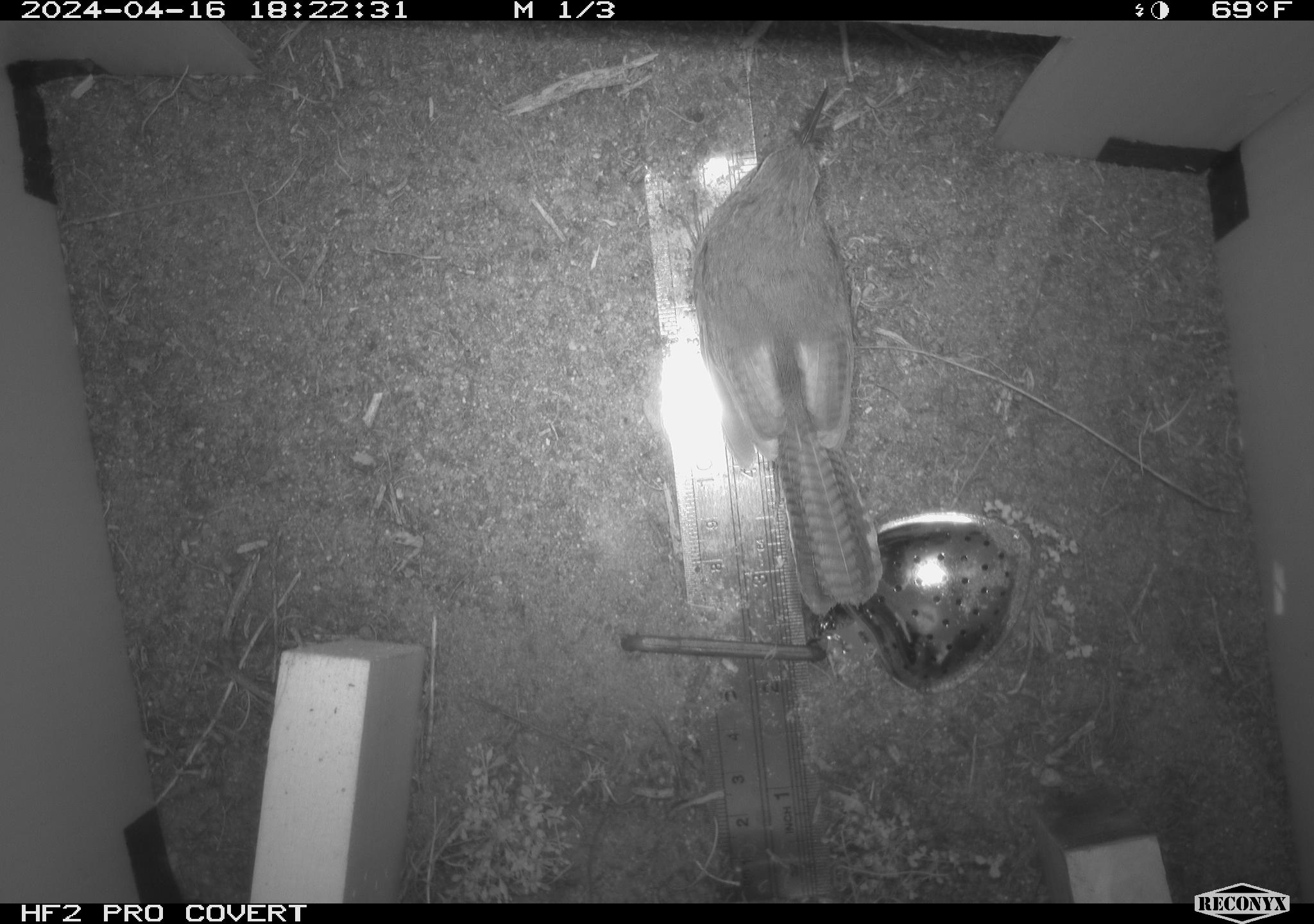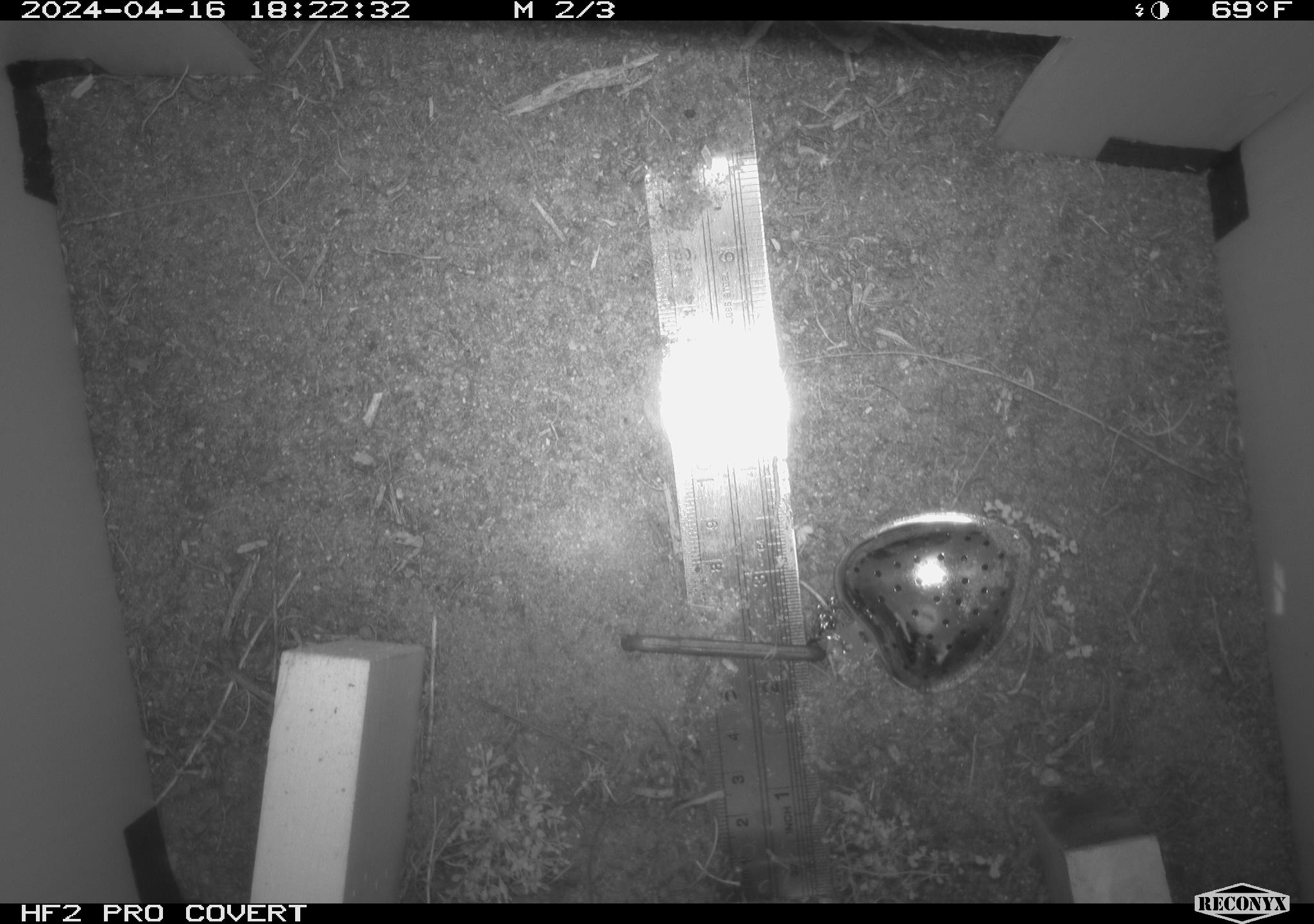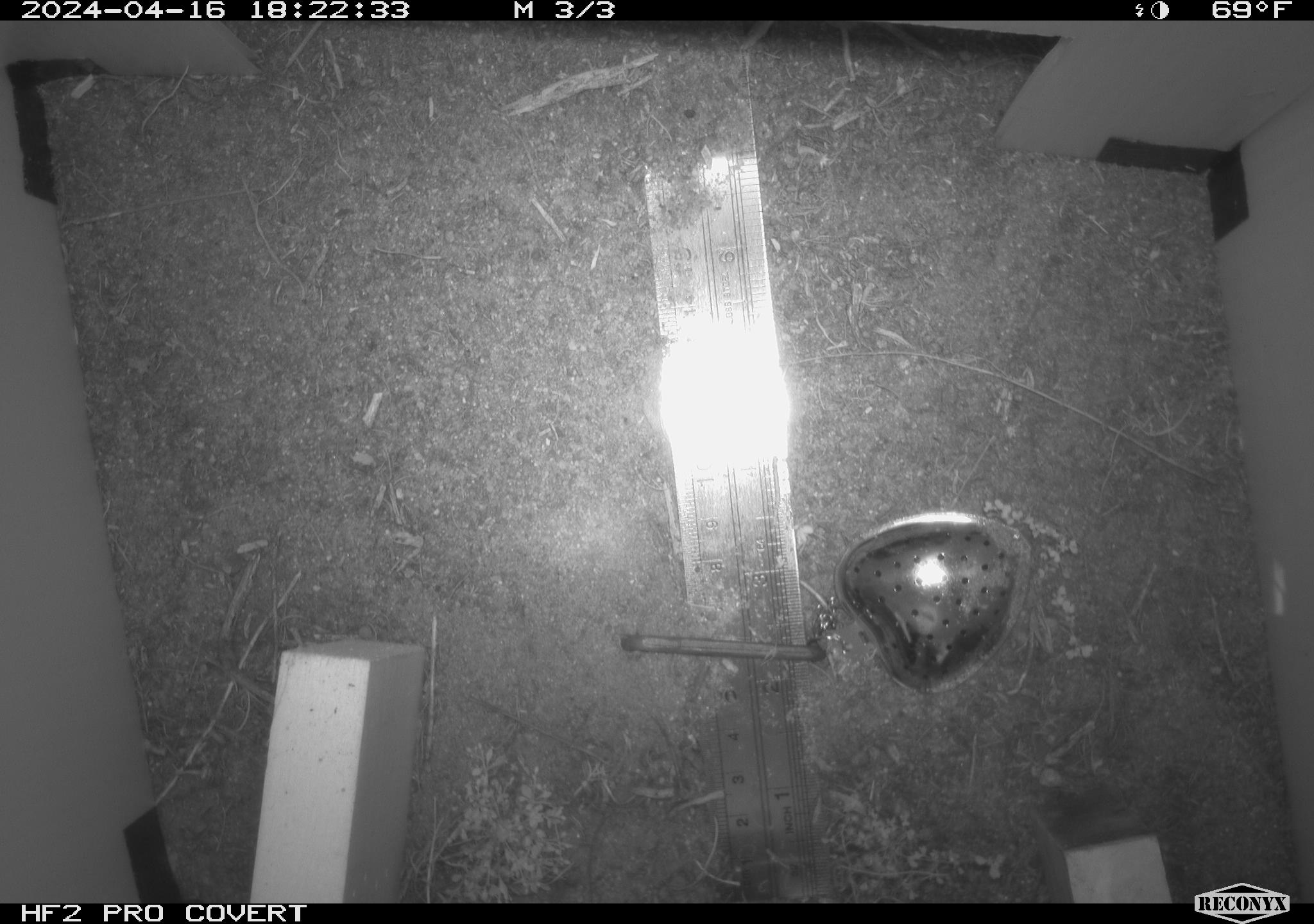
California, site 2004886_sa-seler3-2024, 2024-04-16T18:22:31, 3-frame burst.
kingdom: Animalia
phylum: Chordata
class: Aves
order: Passeriformes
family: Troglodytidae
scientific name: Troglodytidae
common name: wren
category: troglodytidae family